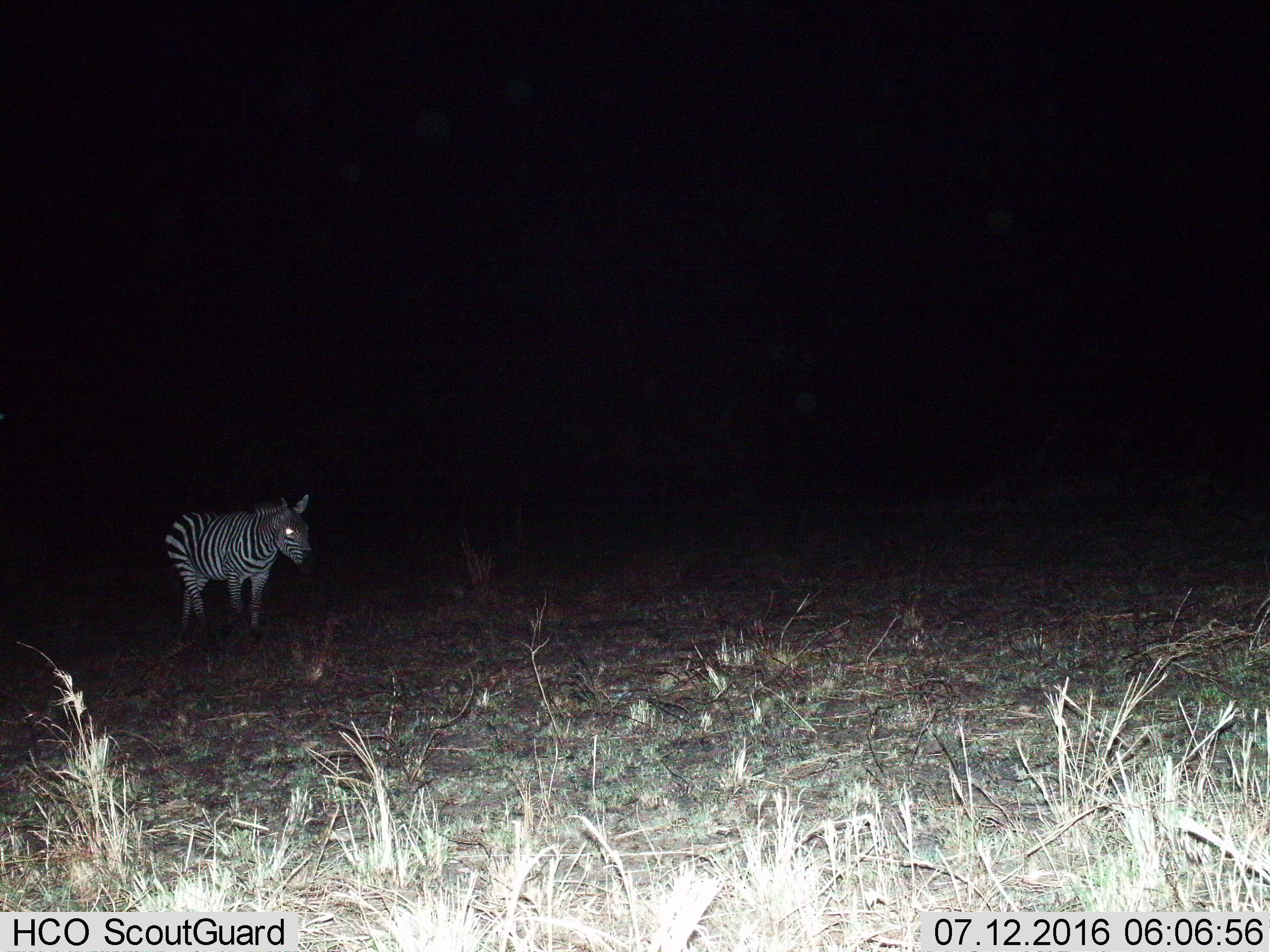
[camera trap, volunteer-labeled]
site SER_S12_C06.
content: unidentified animal